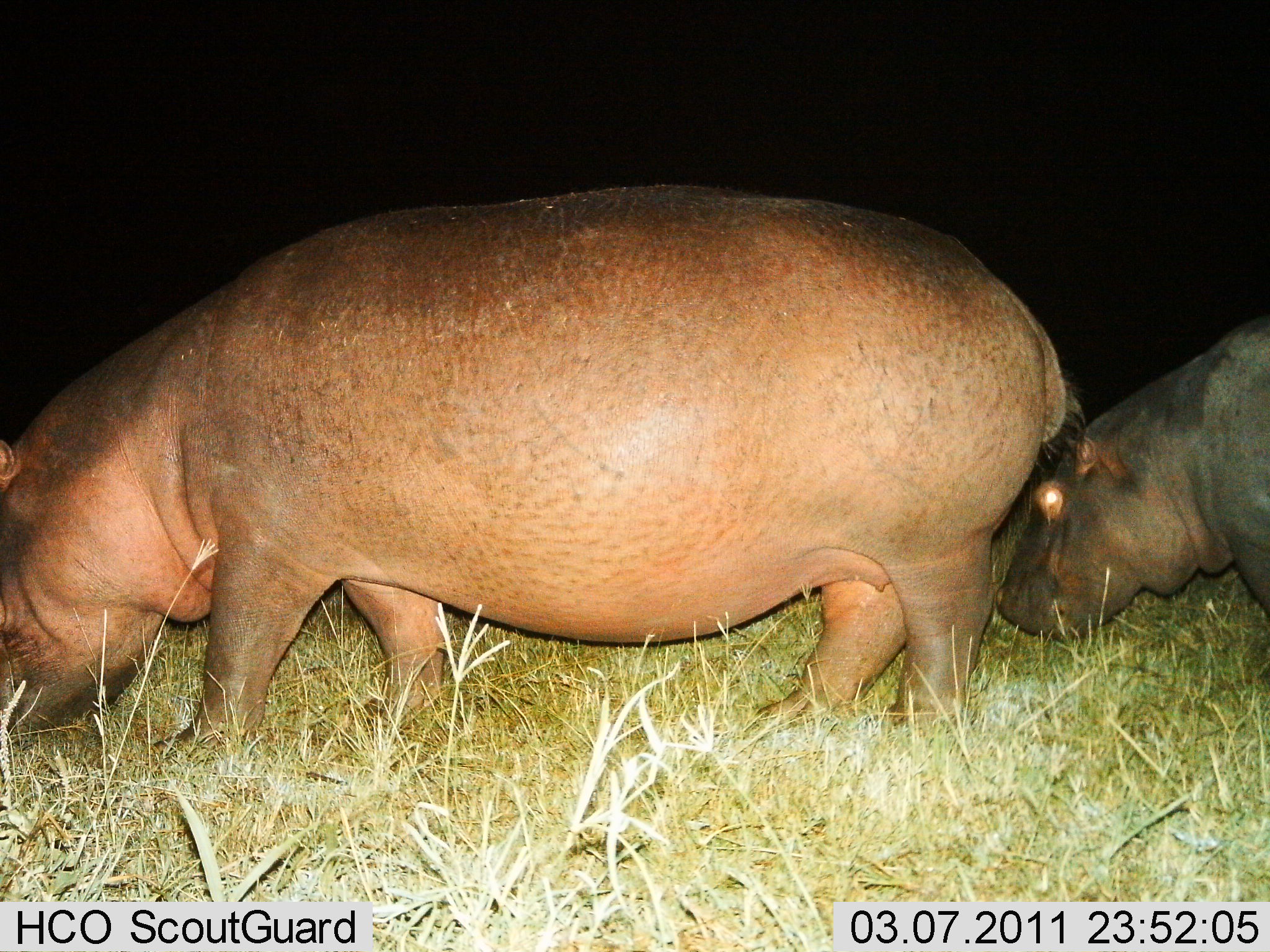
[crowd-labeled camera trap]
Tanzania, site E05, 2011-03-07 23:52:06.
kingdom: Animalia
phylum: Chordata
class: Mammalia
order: Artiodactyla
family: Hippopotamidae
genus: Hippopotamus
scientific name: Hippopotamus amphibius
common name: hippopotamus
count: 2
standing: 18%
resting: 0%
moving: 18%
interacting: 0%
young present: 27%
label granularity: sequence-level